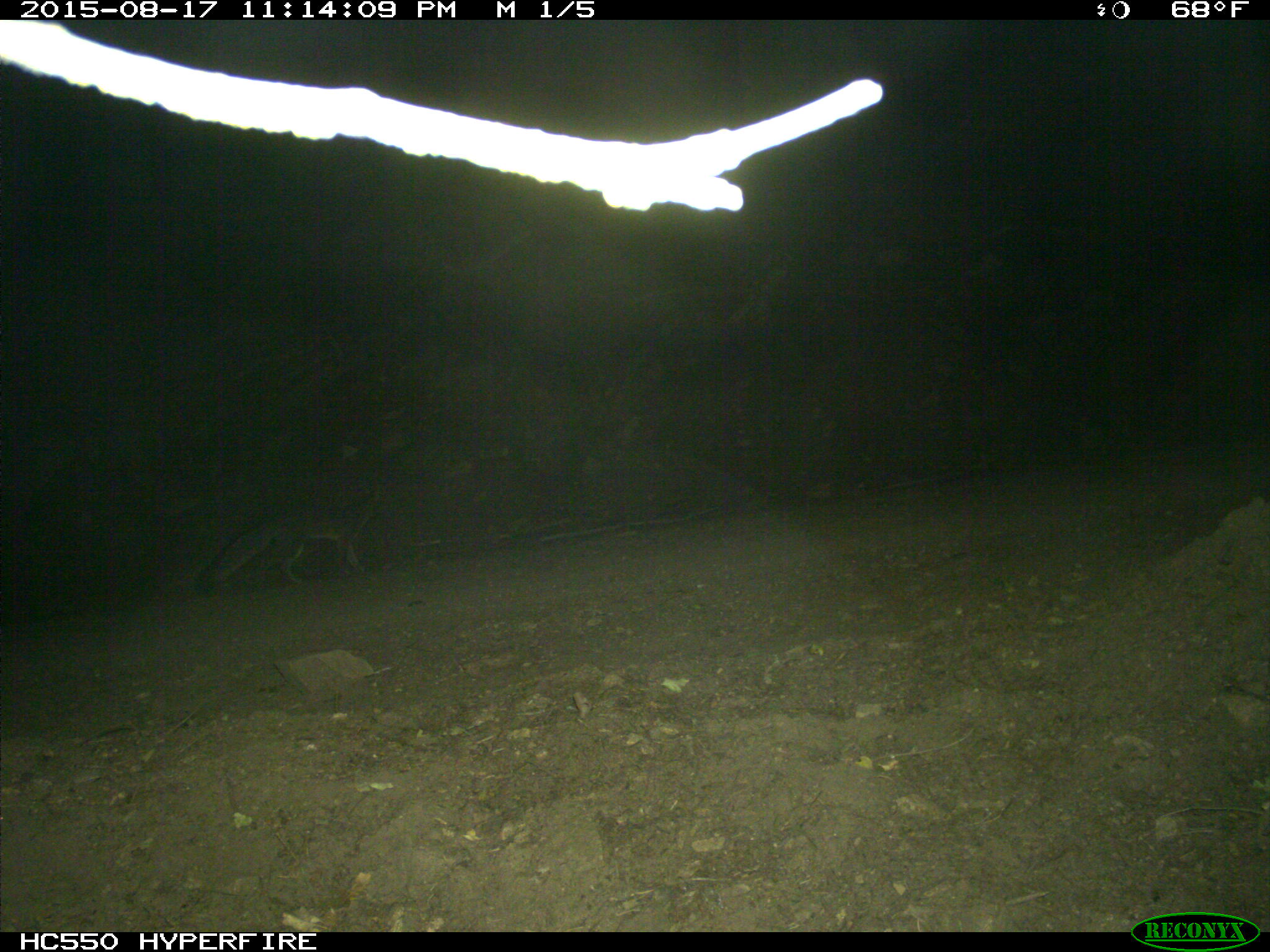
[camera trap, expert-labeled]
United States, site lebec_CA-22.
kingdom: Animalia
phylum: Chordata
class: Mammalia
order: Carnivora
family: Canidae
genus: Urocyon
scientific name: Urocyon cinereoargenteus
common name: gray fox